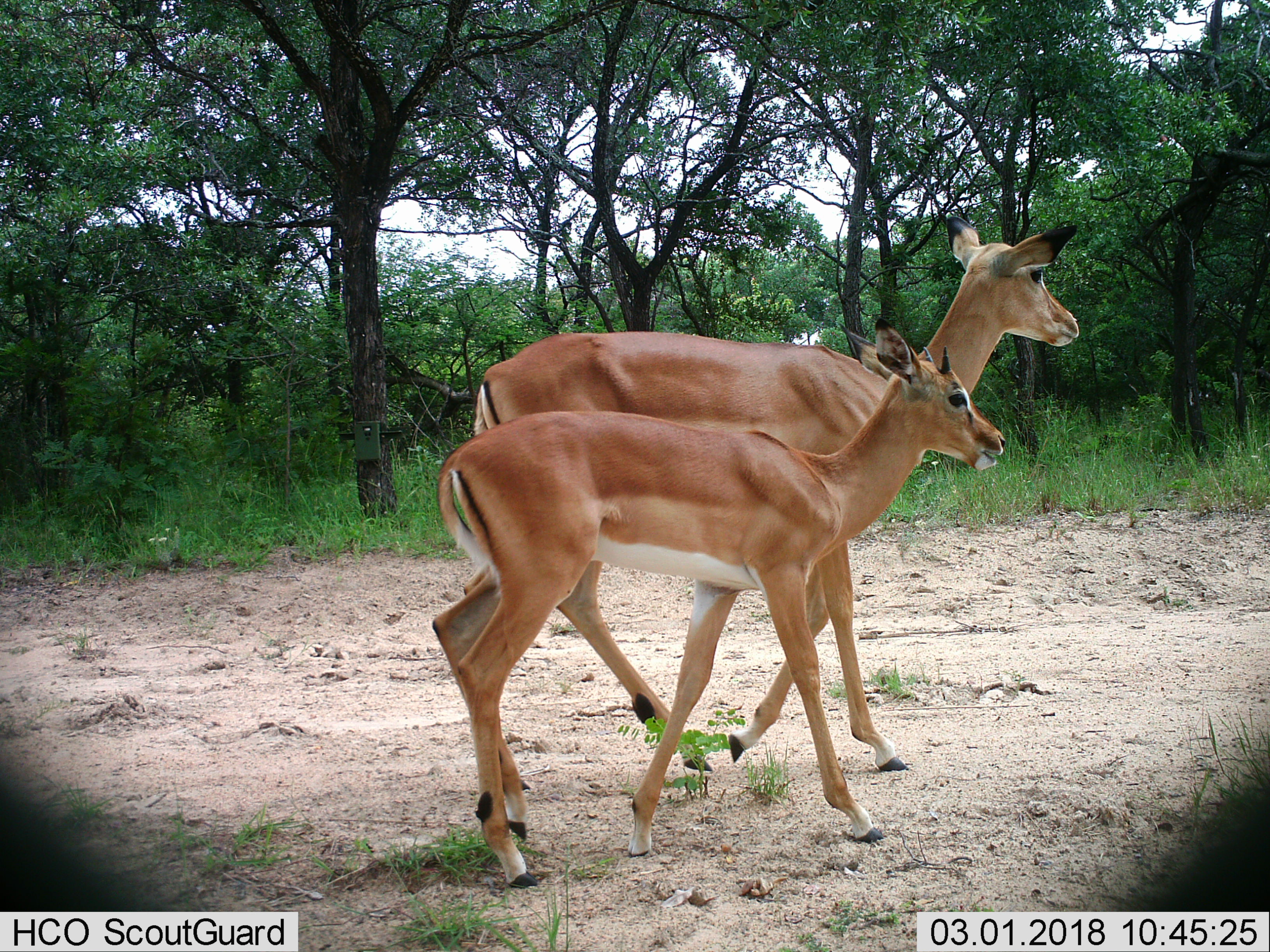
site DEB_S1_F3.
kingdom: Animalia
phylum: Chordata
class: Mammalia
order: Artiodactyla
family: Bovidae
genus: Aepyceros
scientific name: Aepyceros melampus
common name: impala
Impala (Aepyceros melampus), count 2. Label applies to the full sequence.